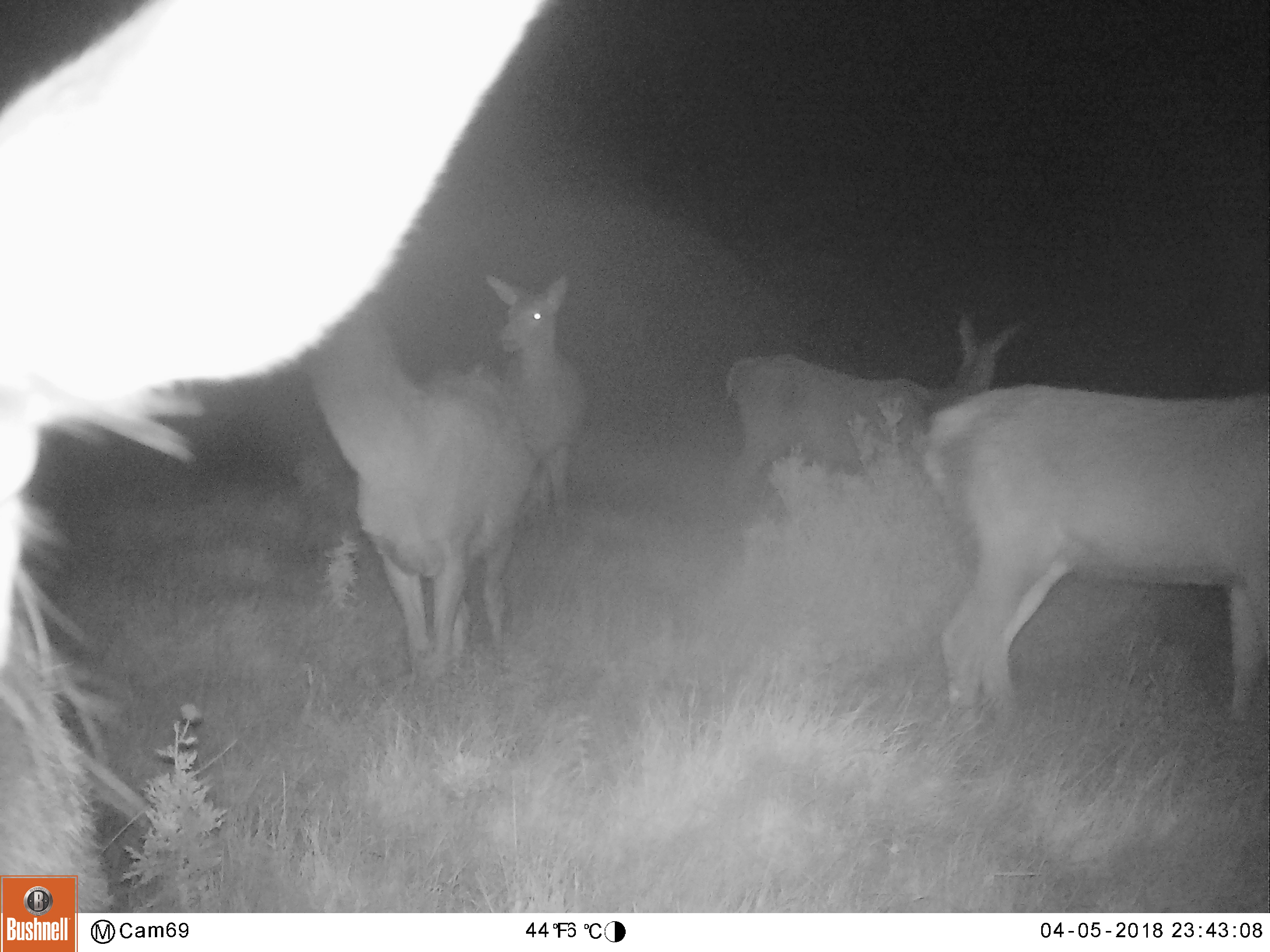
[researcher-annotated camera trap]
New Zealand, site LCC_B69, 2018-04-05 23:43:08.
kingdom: Animalia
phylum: Chordata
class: Mammalia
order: Artiodactyla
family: Cervidae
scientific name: Cervidae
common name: deer